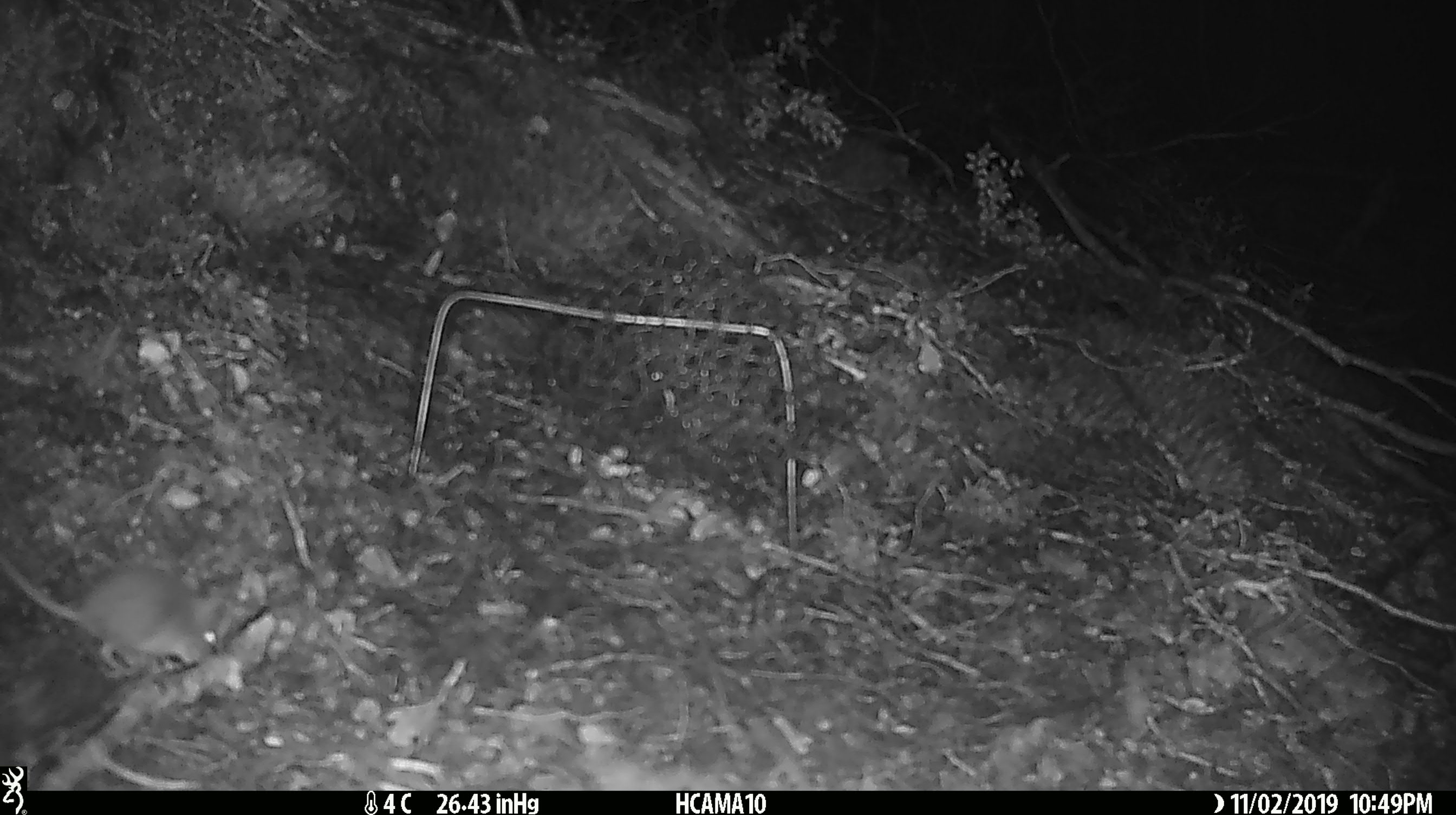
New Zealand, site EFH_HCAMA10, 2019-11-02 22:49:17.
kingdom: Animalia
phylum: Chordata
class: Mammalia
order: Rodentia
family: Muridae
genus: Mus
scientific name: Mus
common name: mouse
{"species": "mouse (Mus)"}